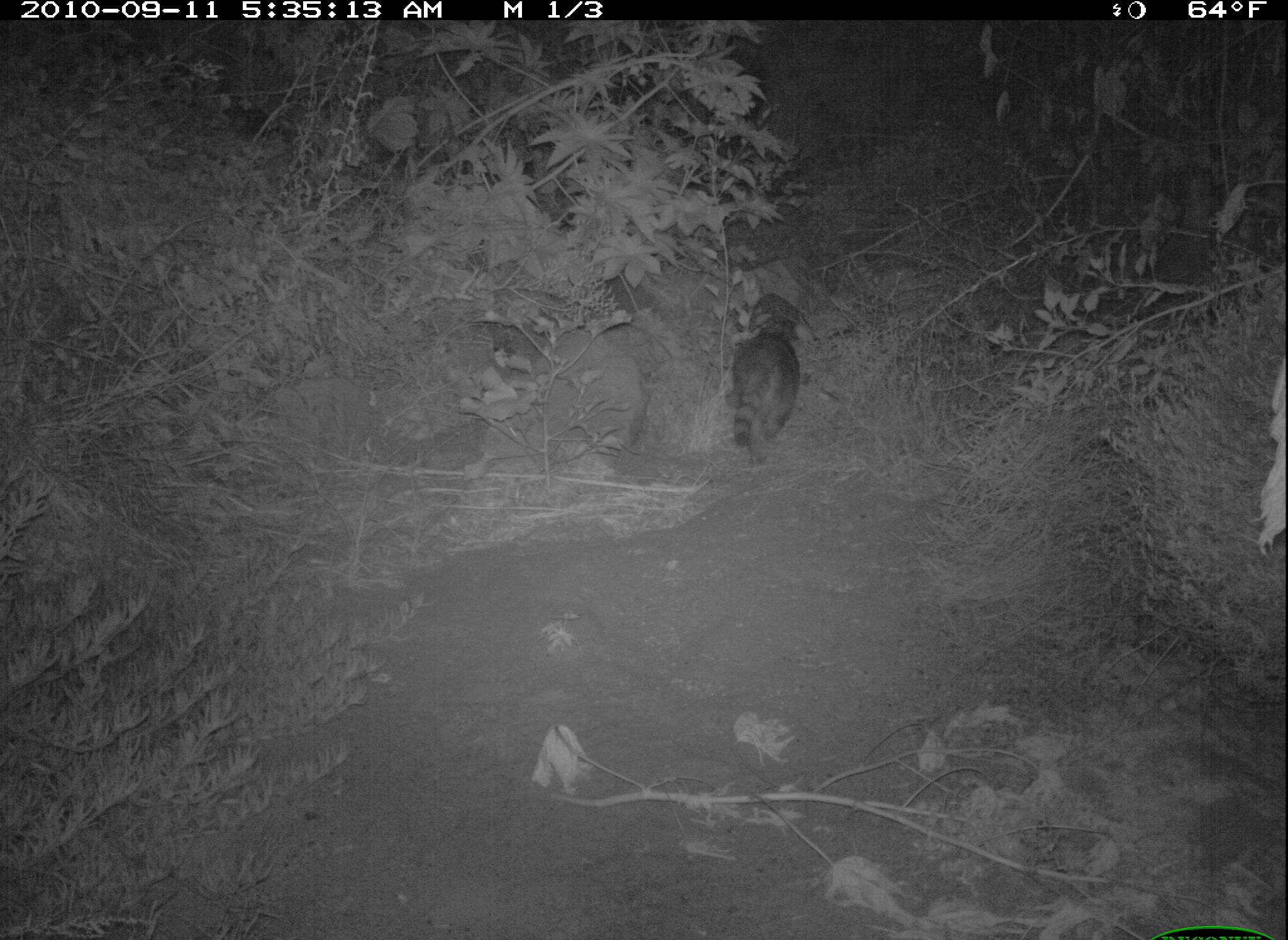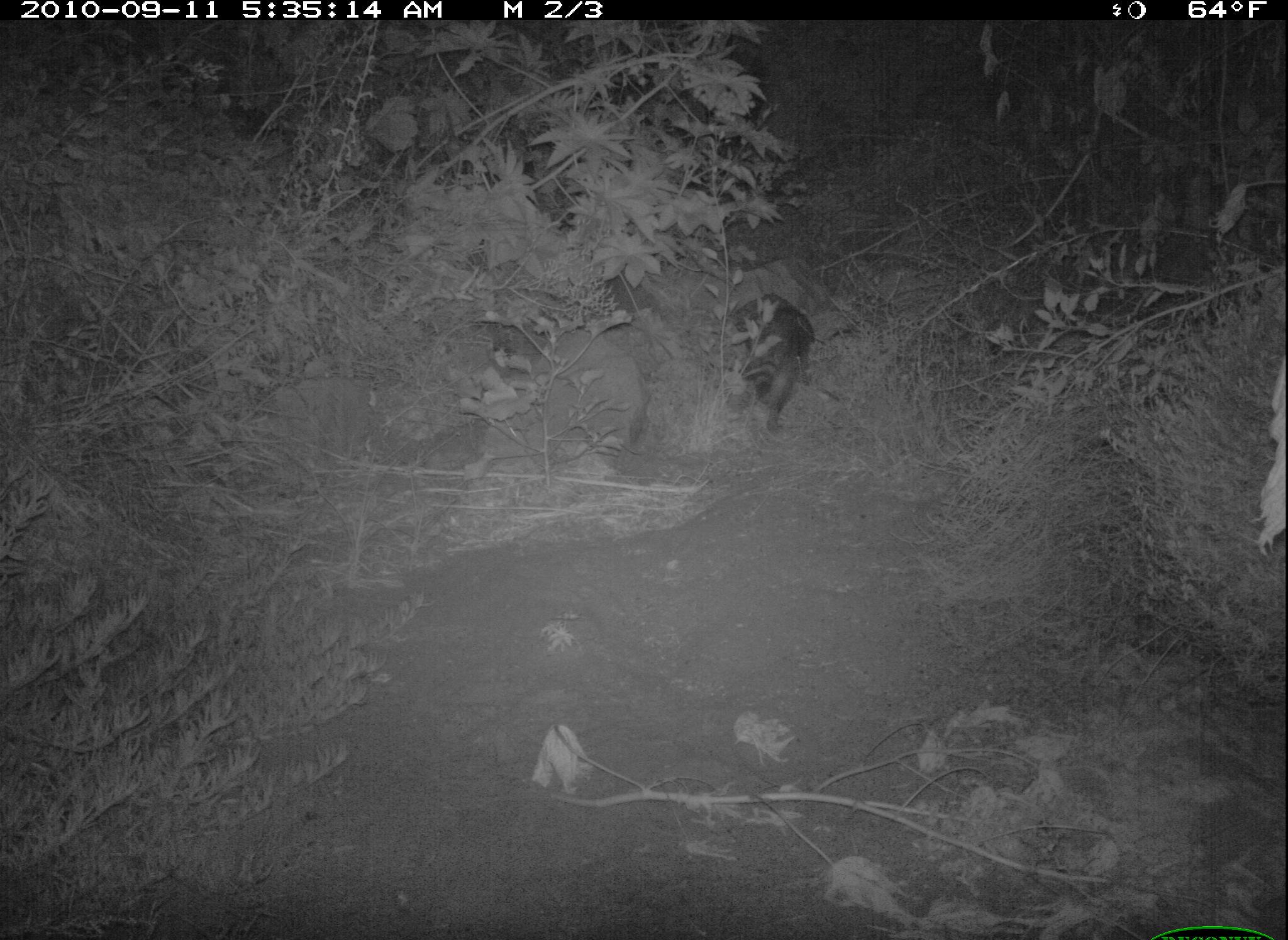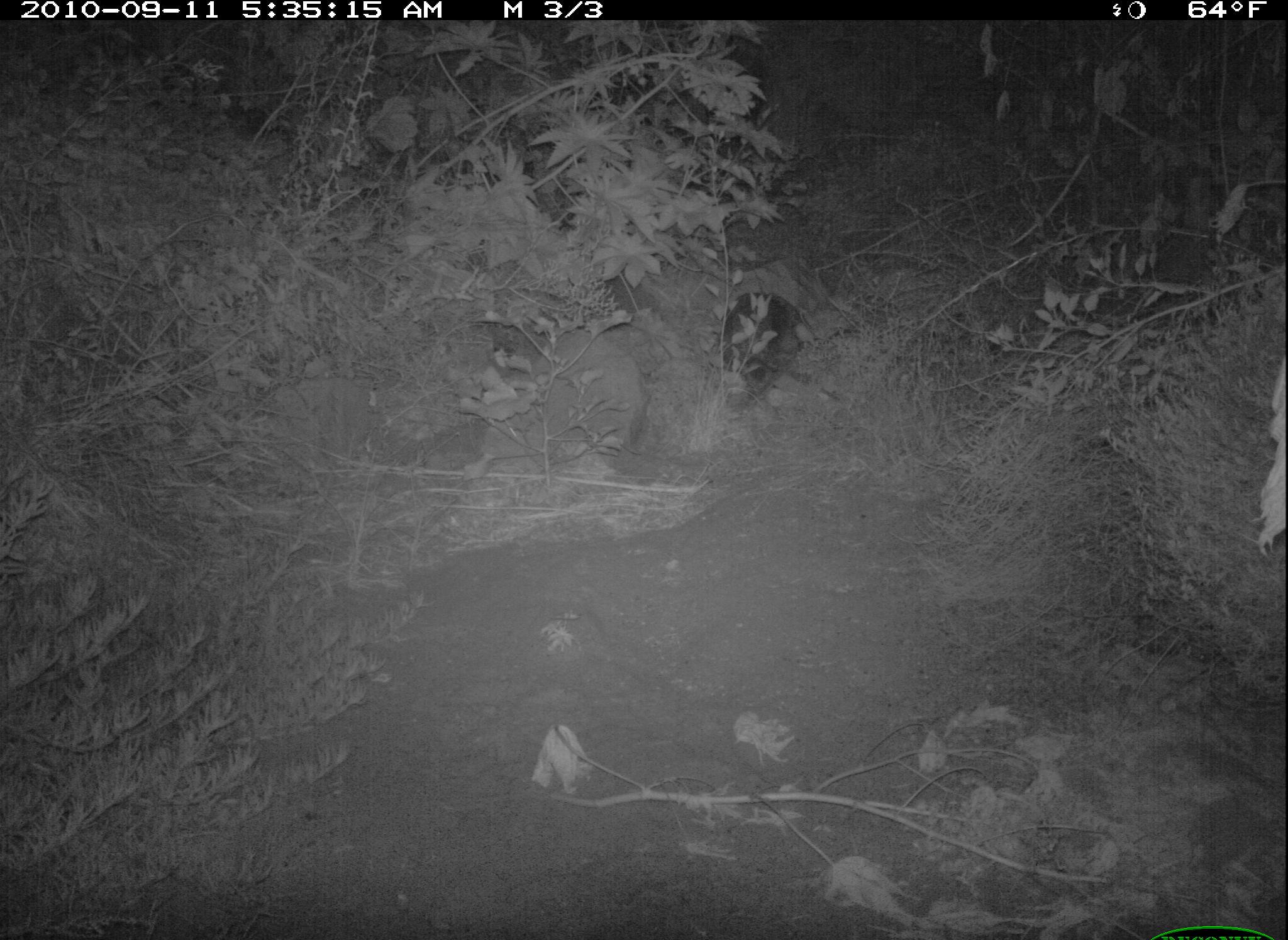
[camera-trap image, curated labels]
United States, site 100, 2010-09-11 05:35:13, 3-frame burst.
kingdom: Animalia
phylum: Chordata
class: Mammalia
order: Carnivora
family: Procyonidae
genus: Procyon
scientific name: Procyon lotor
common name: raccoon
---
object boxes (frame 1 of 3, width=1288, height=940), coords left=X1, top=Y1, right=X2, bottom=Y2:
raccoon: left=723, top=321, right=813, bottom=475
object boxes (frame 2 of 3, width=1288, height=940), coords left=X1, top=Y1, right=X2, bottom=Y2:
raccoon: left=708, top=253, right=819, bottom=436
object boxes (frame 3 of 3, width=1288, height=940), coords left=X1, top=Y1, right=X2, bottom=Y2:
raccoon: left=710, top=287, right=816, bottom=409